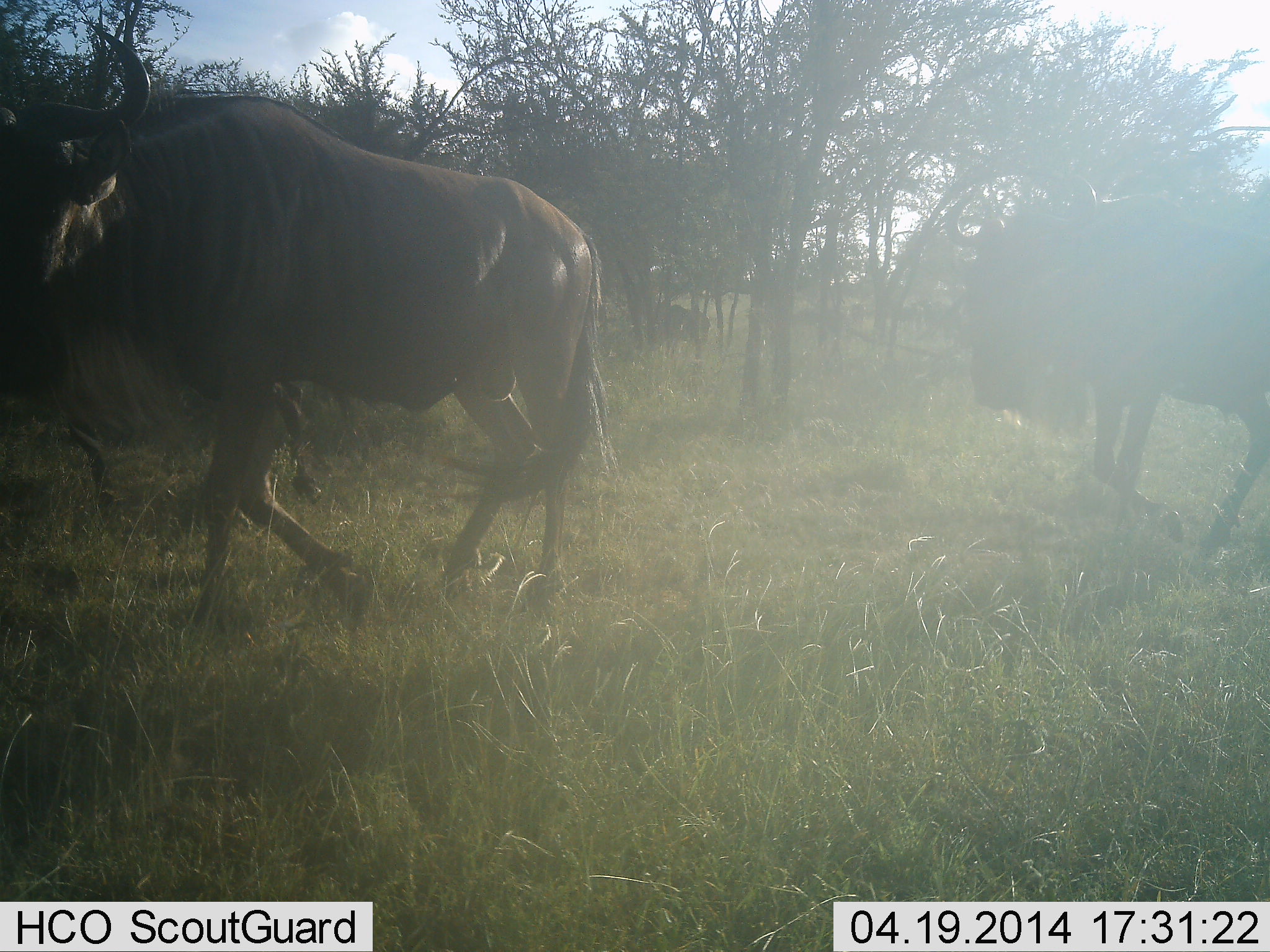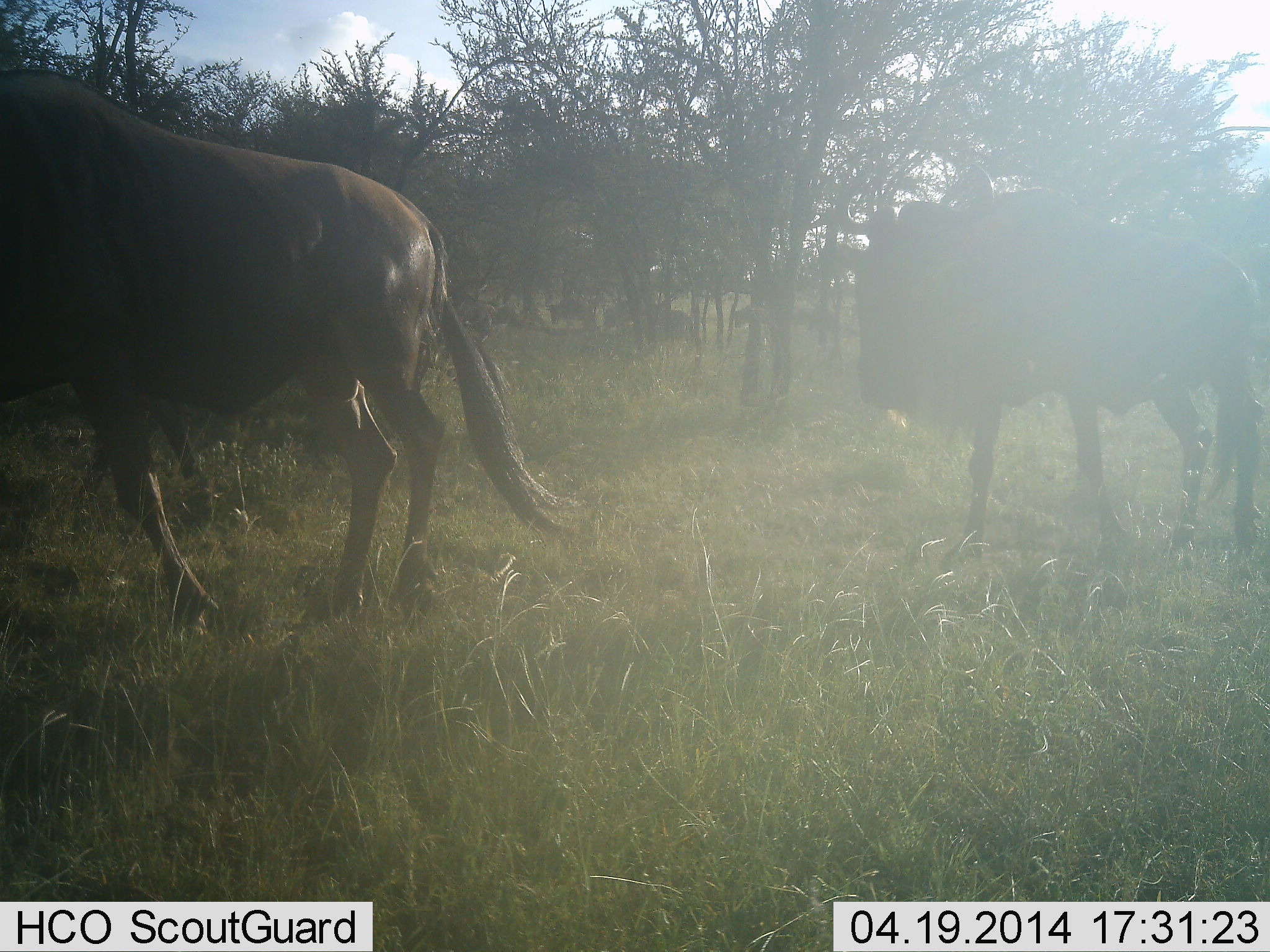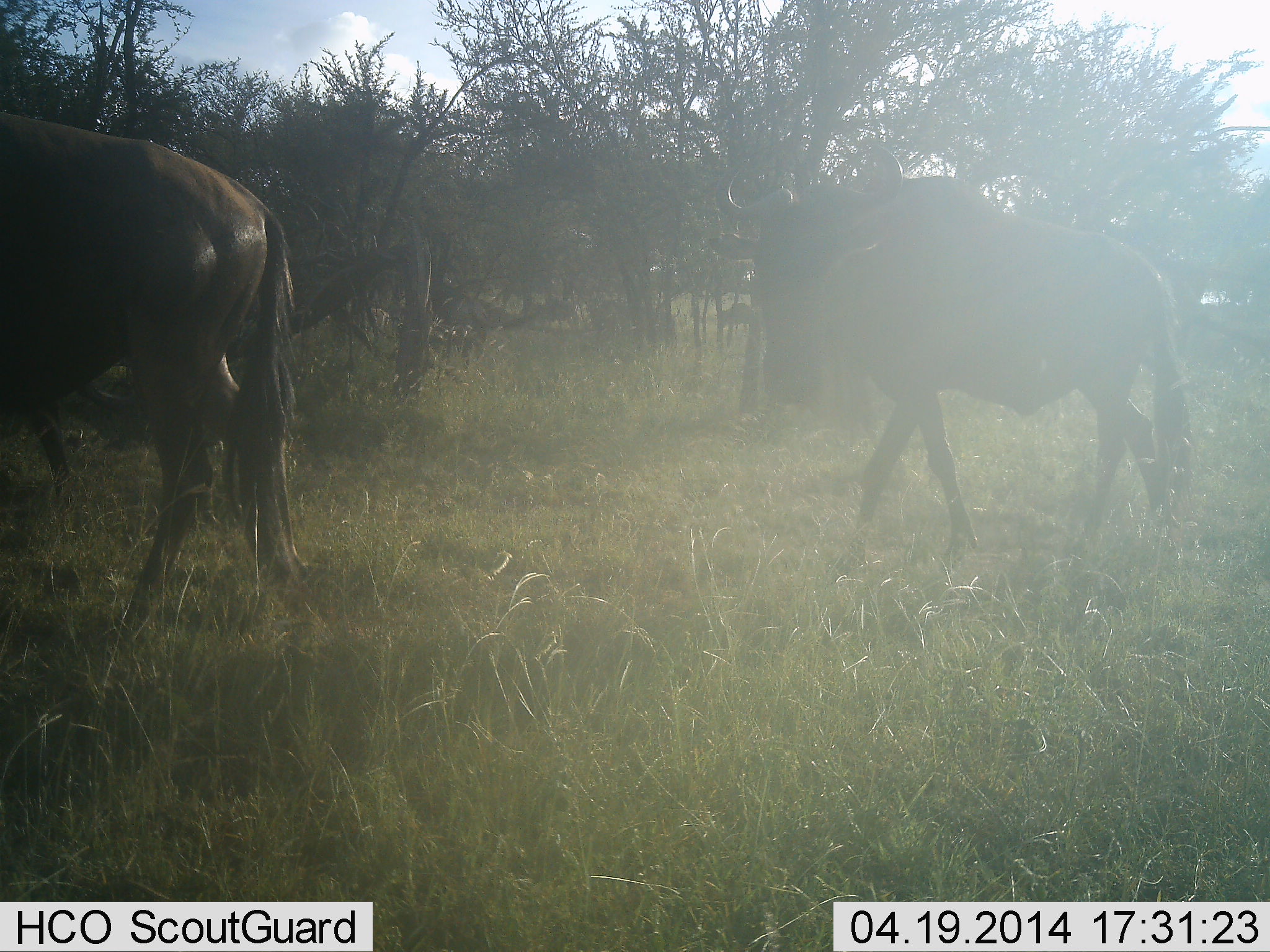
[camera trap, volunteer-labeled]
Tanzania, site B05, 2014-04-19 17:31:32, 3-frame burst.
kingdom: Animalia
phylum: Chordata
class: Mammalia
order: Artiodactyla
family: Bovidae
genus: Connochaetes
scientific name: Connochaetes taurinus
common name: blue wildebeest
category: wildebeest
Wildebeest (blue wildebeest) (Connochaetes taurinus), count 8. Behavior (volunteer vote fractions): standing 10%, resting 0%, moving 90%, interacting 0%. Young present (vote fraction): 0%. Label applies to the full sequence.